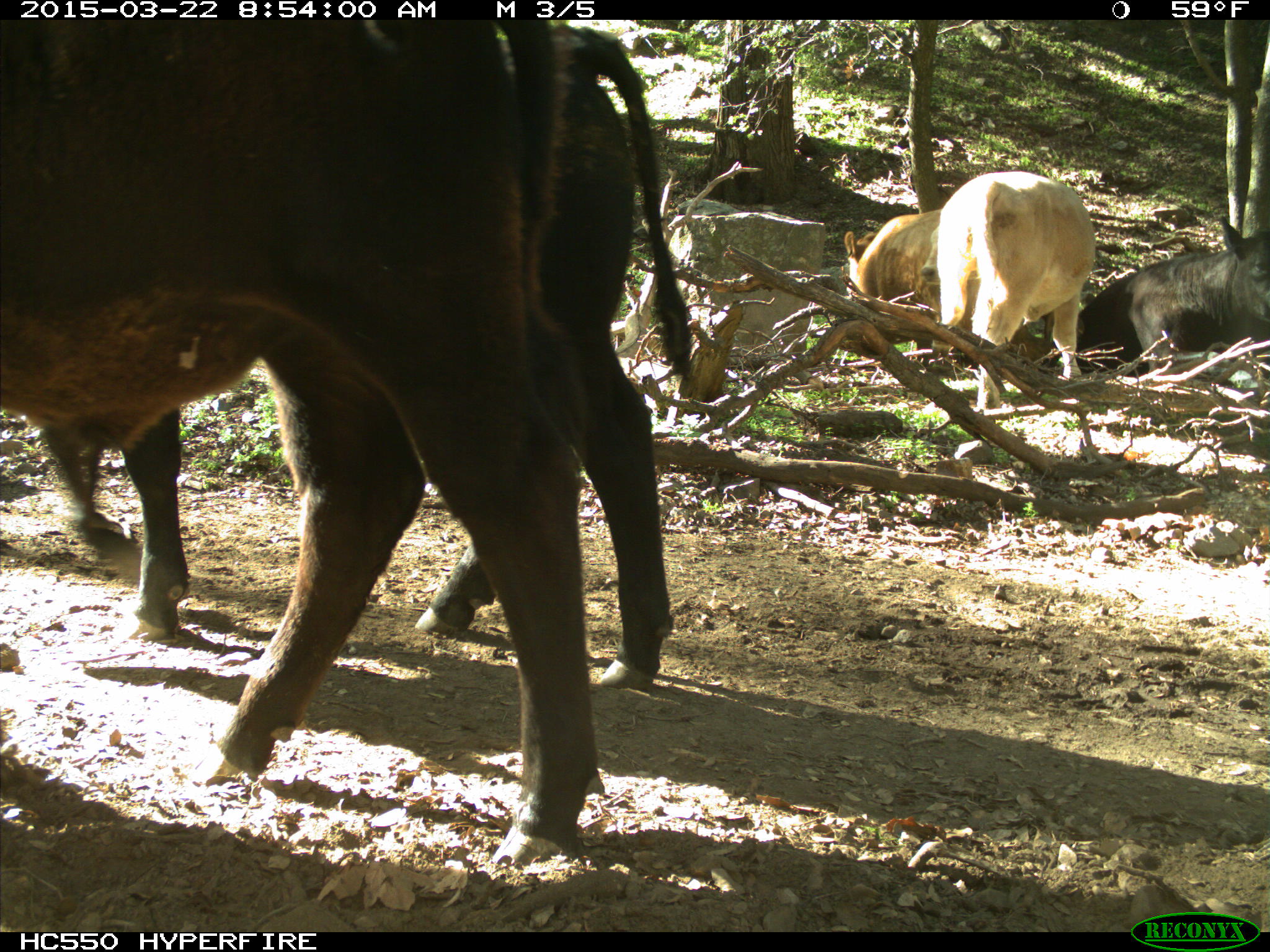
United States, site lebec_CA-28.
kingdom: Animalia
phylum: Chordata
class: Mammalia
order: Artiodactyla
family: Bovidae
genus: Bos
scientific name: Bos taurus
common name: domestic cow